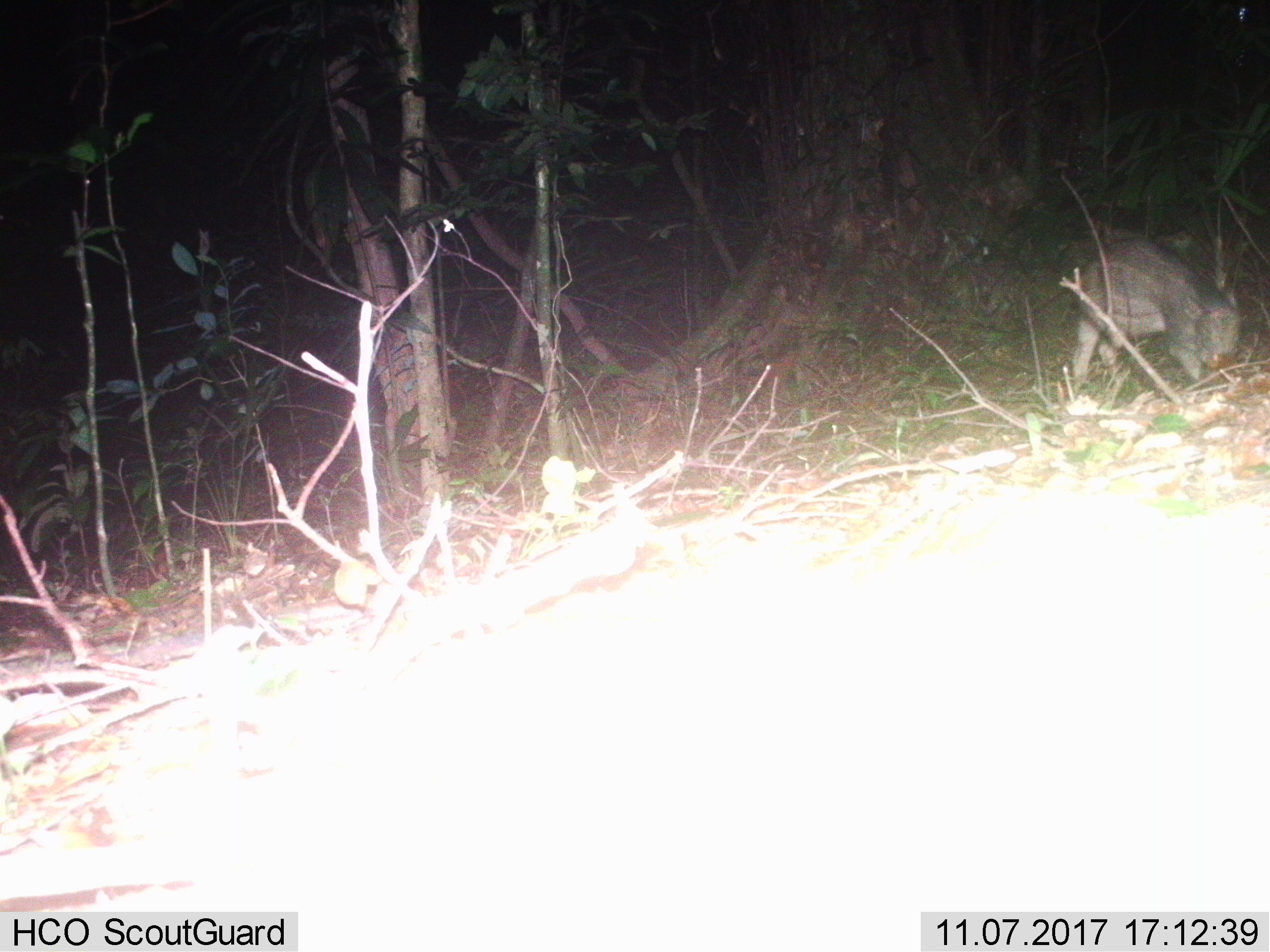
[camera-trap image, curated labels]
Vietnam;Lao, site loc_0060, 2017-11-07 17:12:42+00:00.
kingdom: Animalia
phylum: Chordata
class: Mammalia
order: Artiodactyla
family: Suidae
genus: Sus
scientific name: Sus scrofa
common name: eurasian wild pig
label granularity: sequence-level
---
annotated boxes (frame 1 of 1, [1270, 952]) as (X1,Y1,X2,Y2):
eurasian wild pig: (1073,237,1240,392)